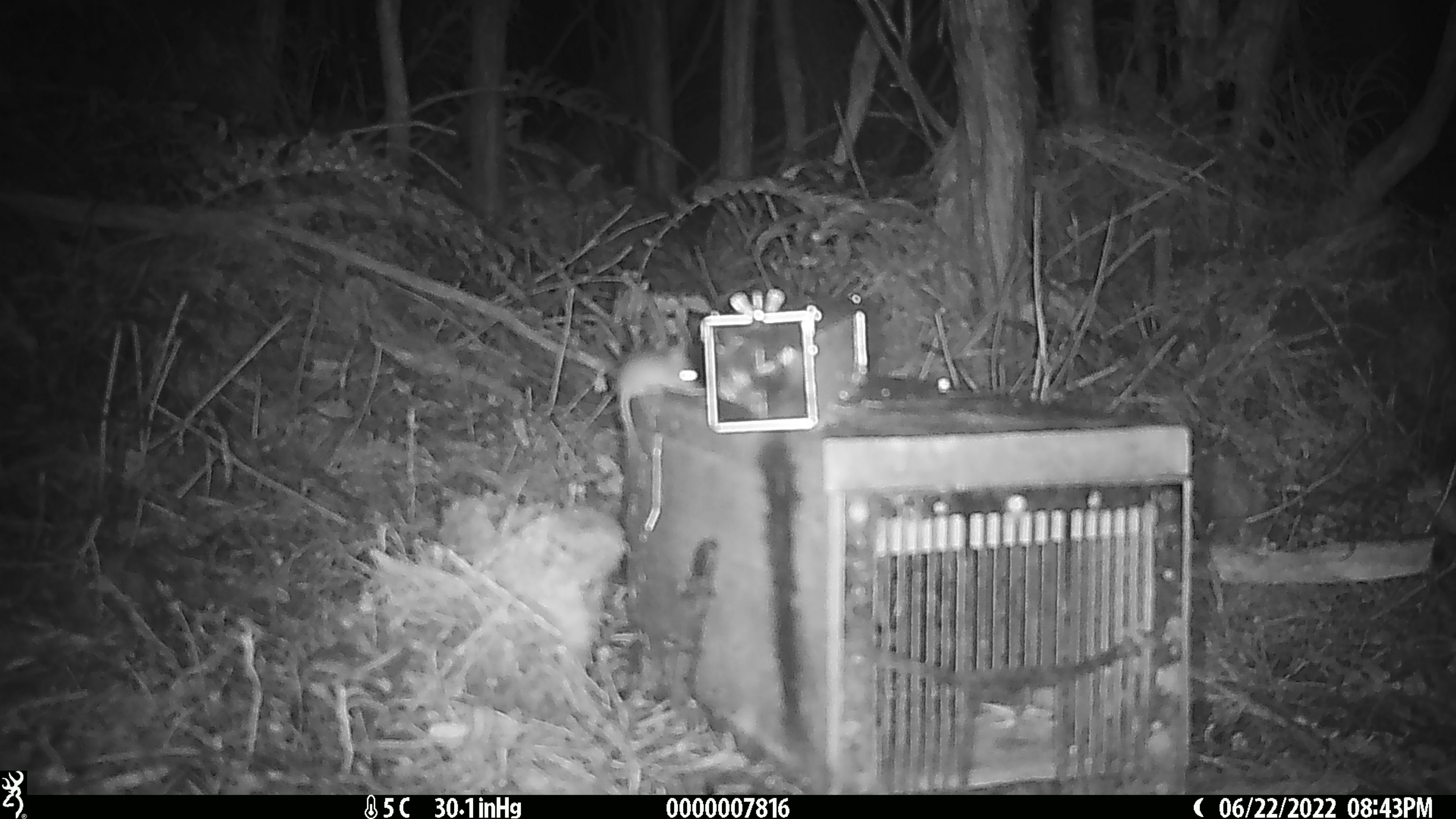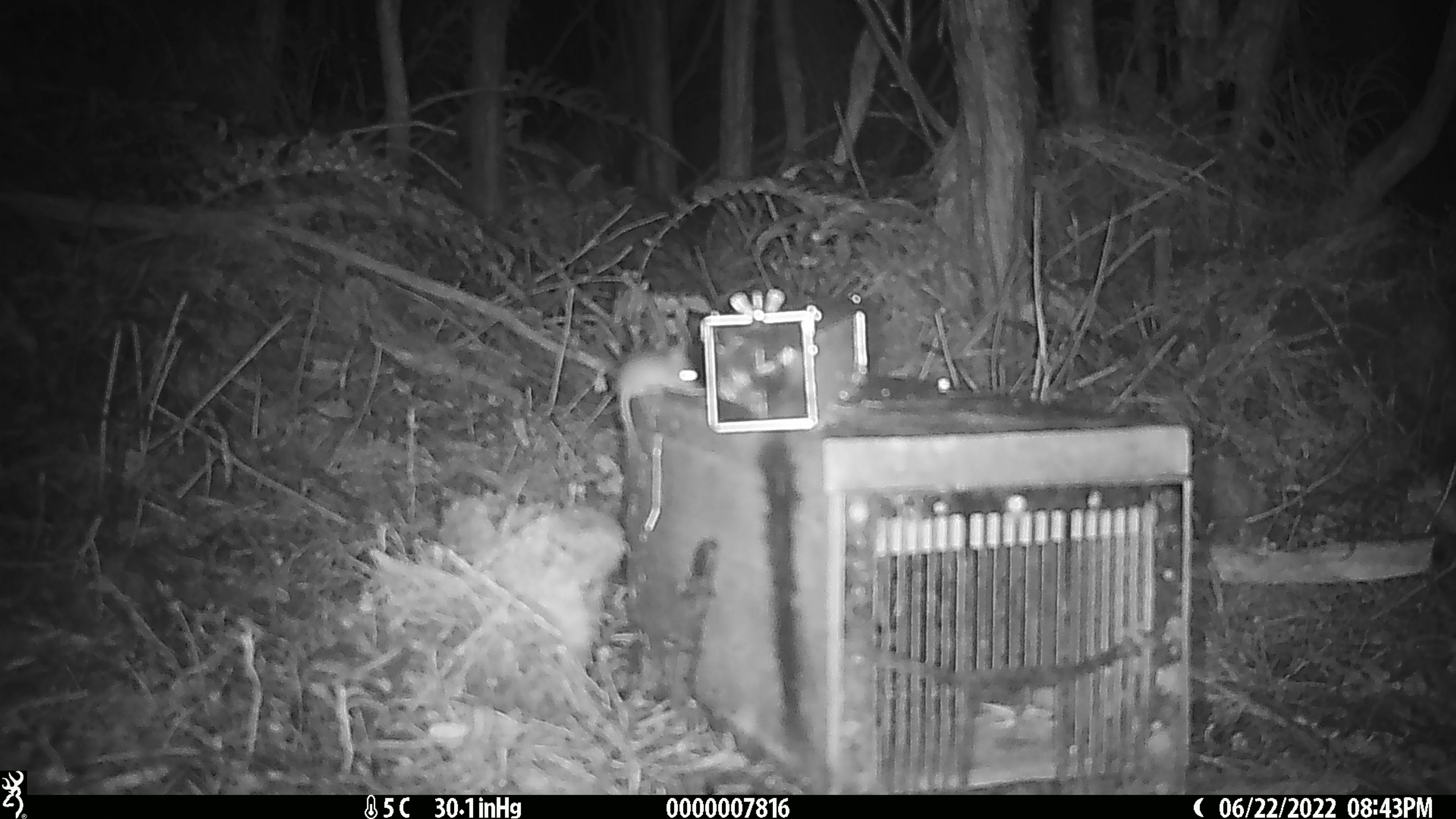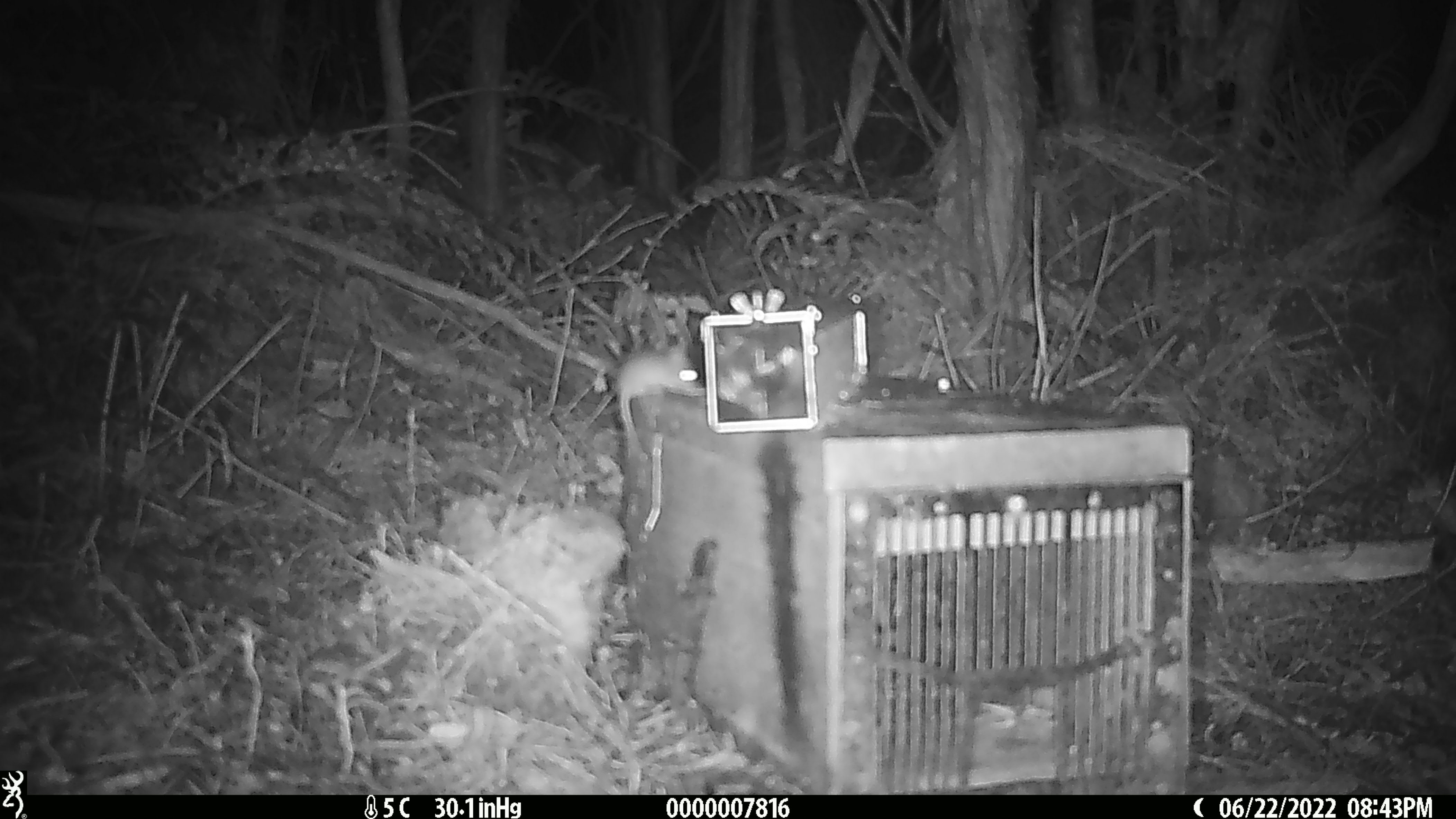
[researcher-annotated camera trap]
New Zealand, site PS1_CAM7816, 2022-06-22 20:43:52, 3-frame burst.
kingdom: Animalia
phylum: Chordata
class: Mammalia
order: Rodentia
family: Muridae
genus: Mus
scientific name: Mus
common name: mouse